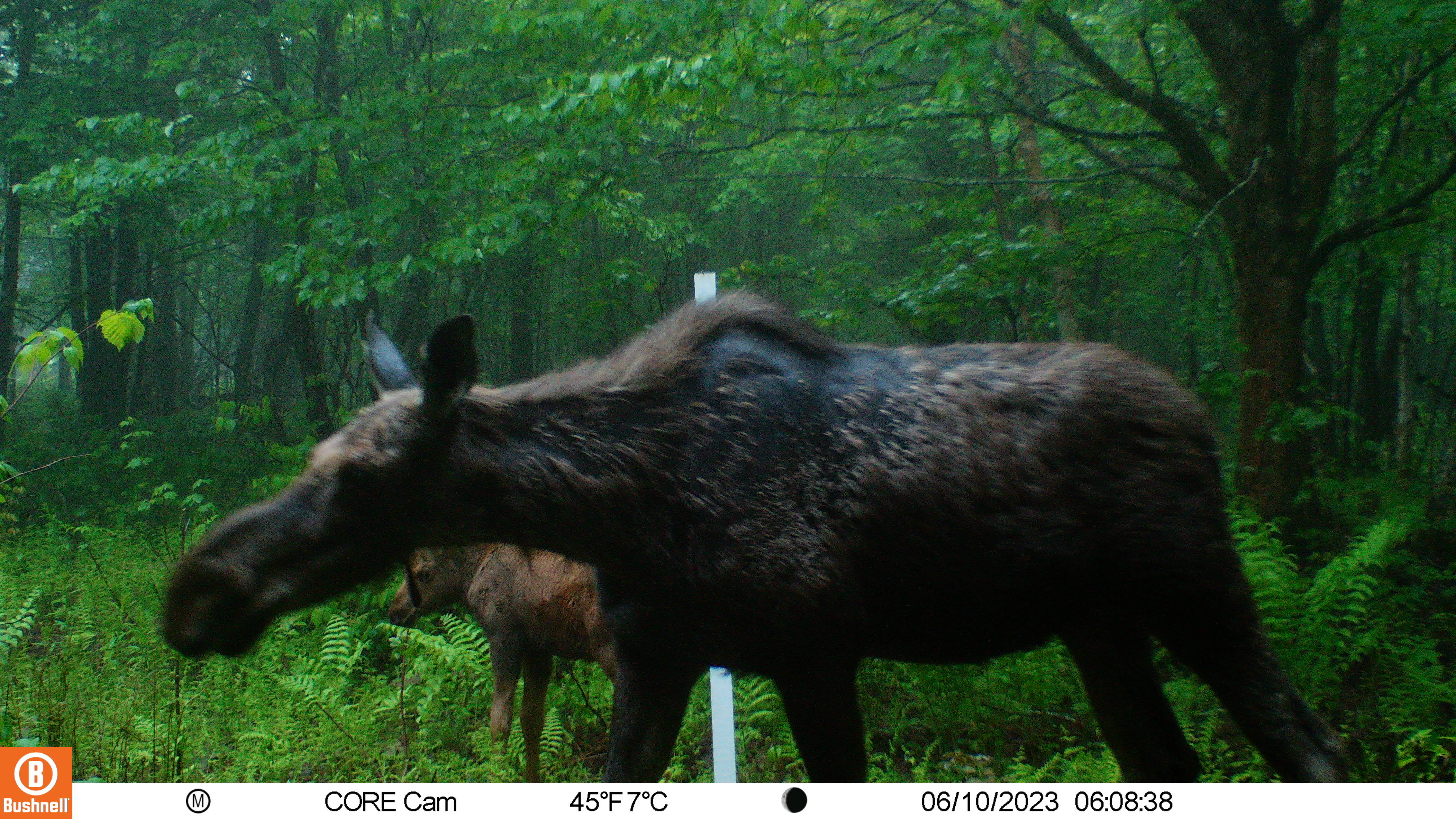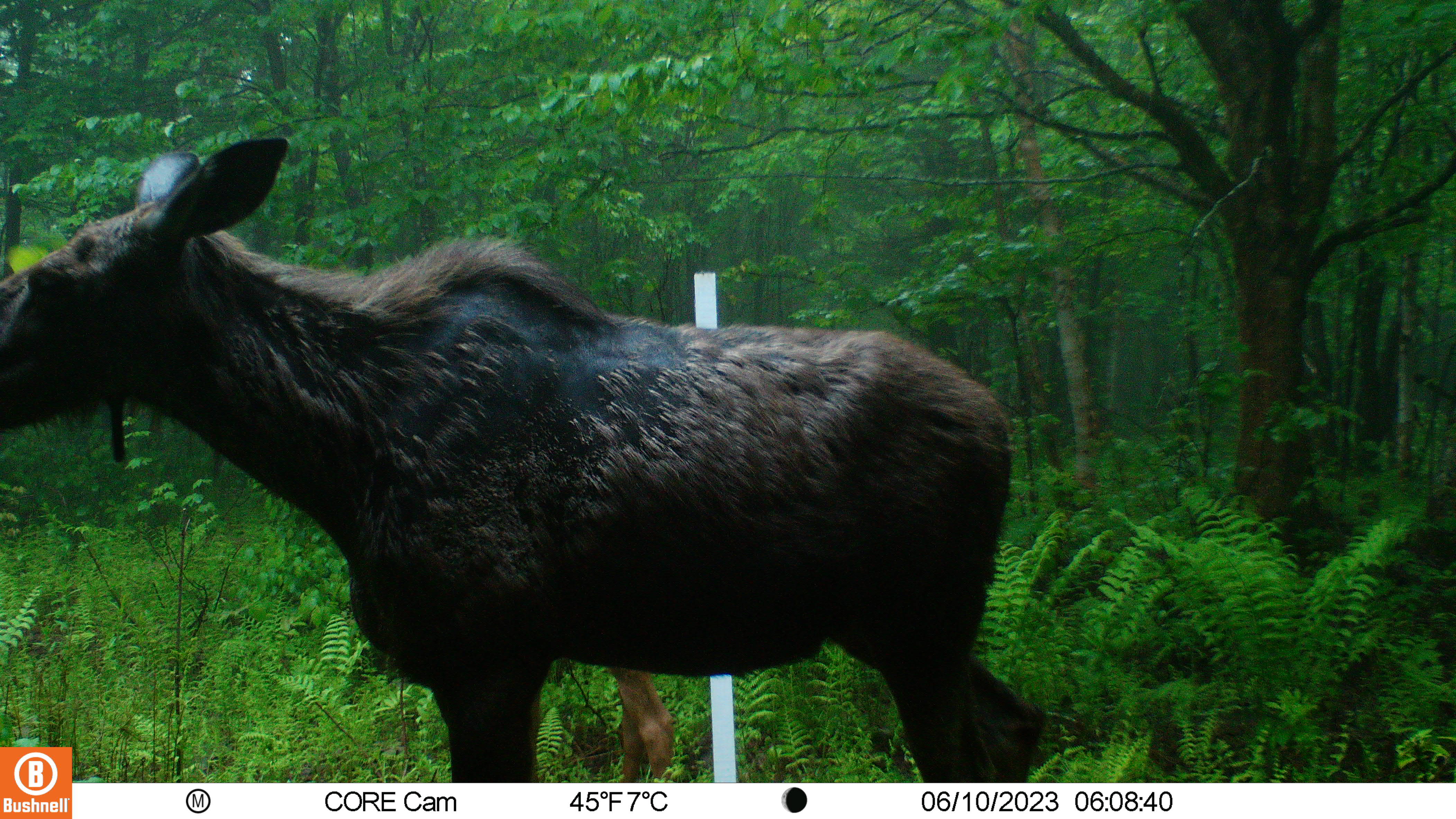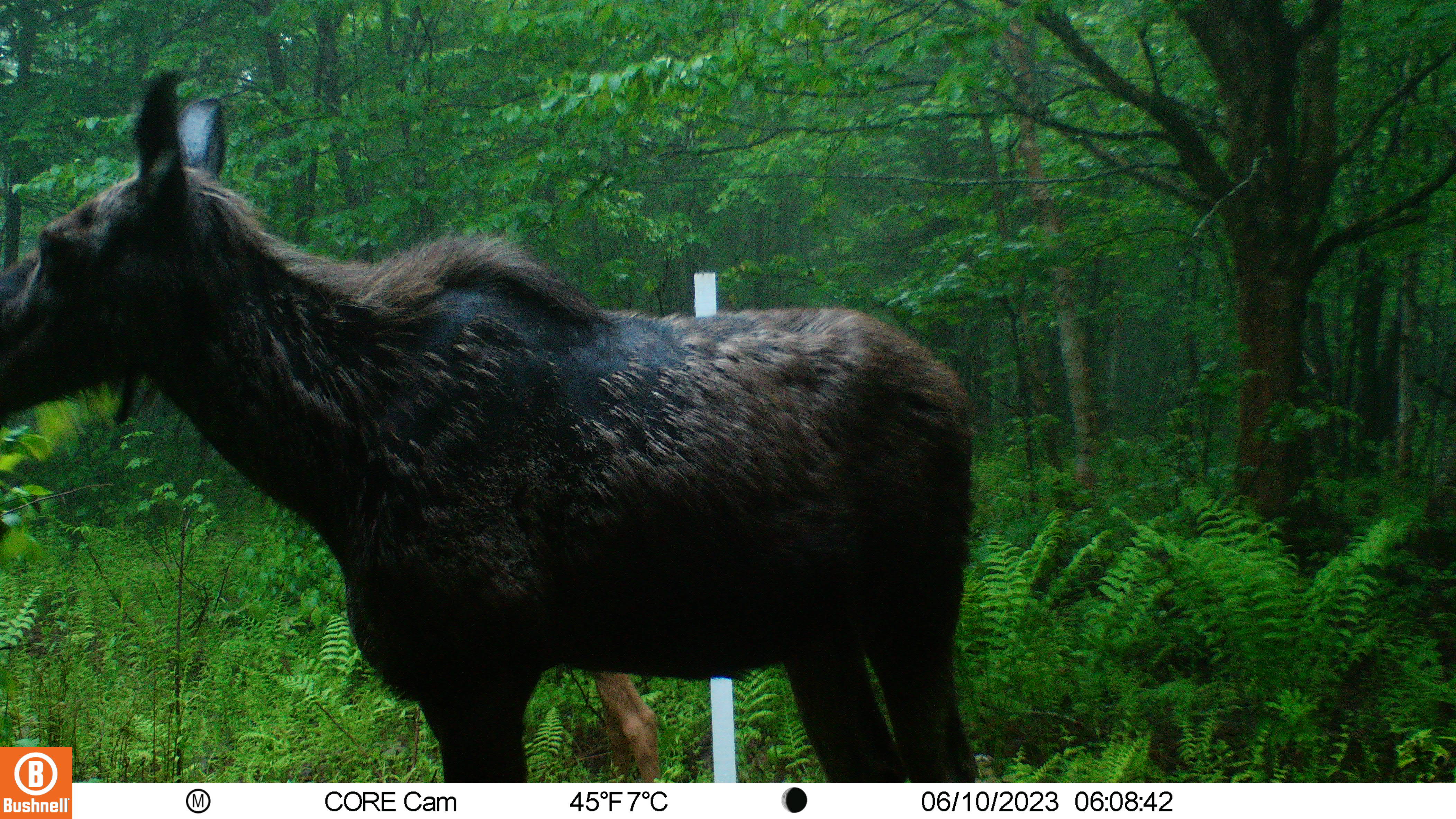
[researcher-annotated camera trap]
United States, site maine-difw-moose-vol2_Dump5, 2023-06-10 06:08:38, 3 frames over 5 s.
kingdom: Animalia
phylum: Chordata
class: Mammalia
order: Artiodactyla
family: Cervidae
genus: Alces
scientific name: Alces alces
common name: moose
Moose (Alces alces).